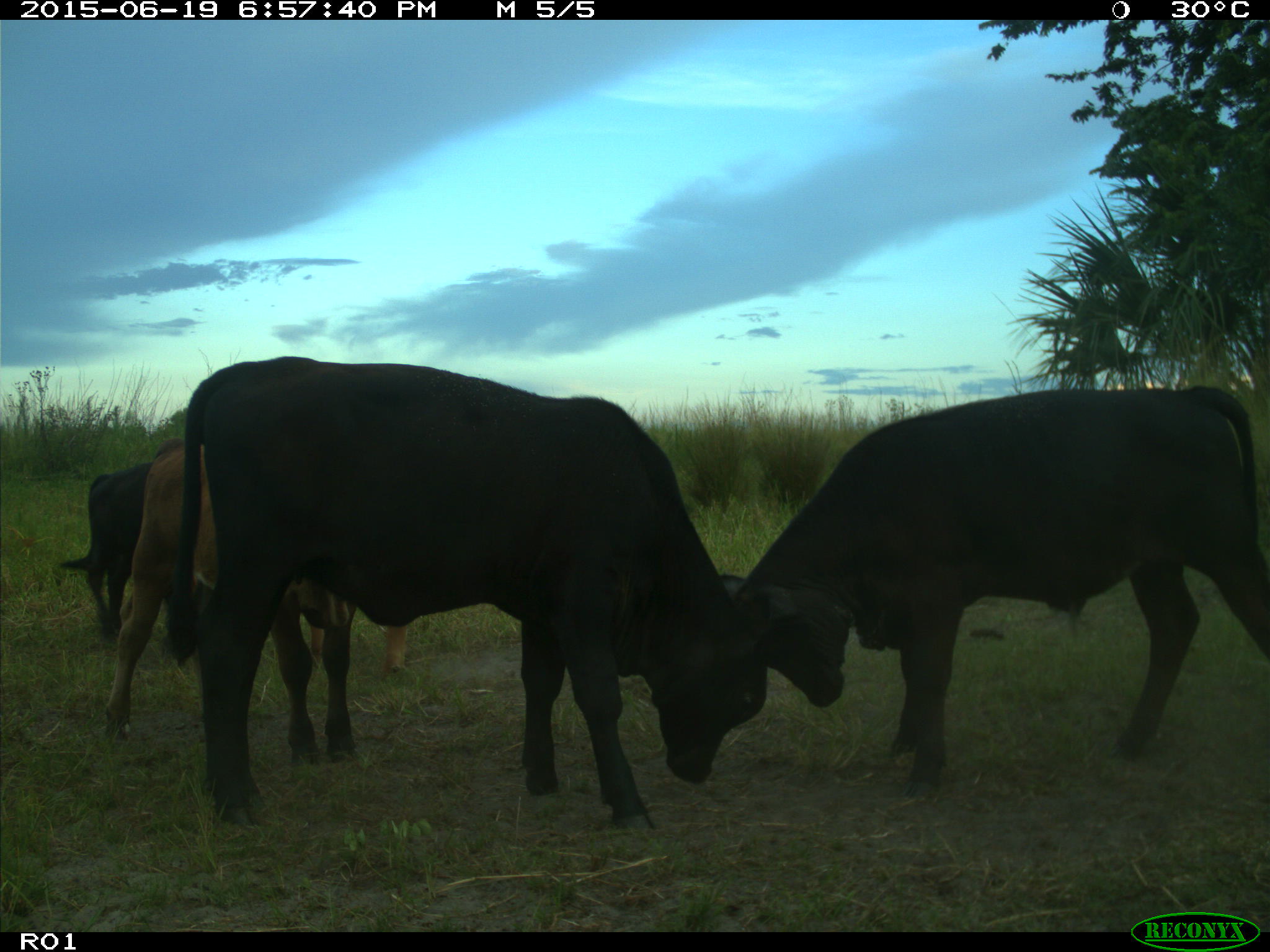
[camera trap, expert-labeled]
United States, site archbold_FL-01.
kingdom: Animalia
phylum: Chordata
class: Mammalia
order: Artiodactyla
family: Bovidae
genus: Bos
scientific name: Bos taurus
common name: domestic cow